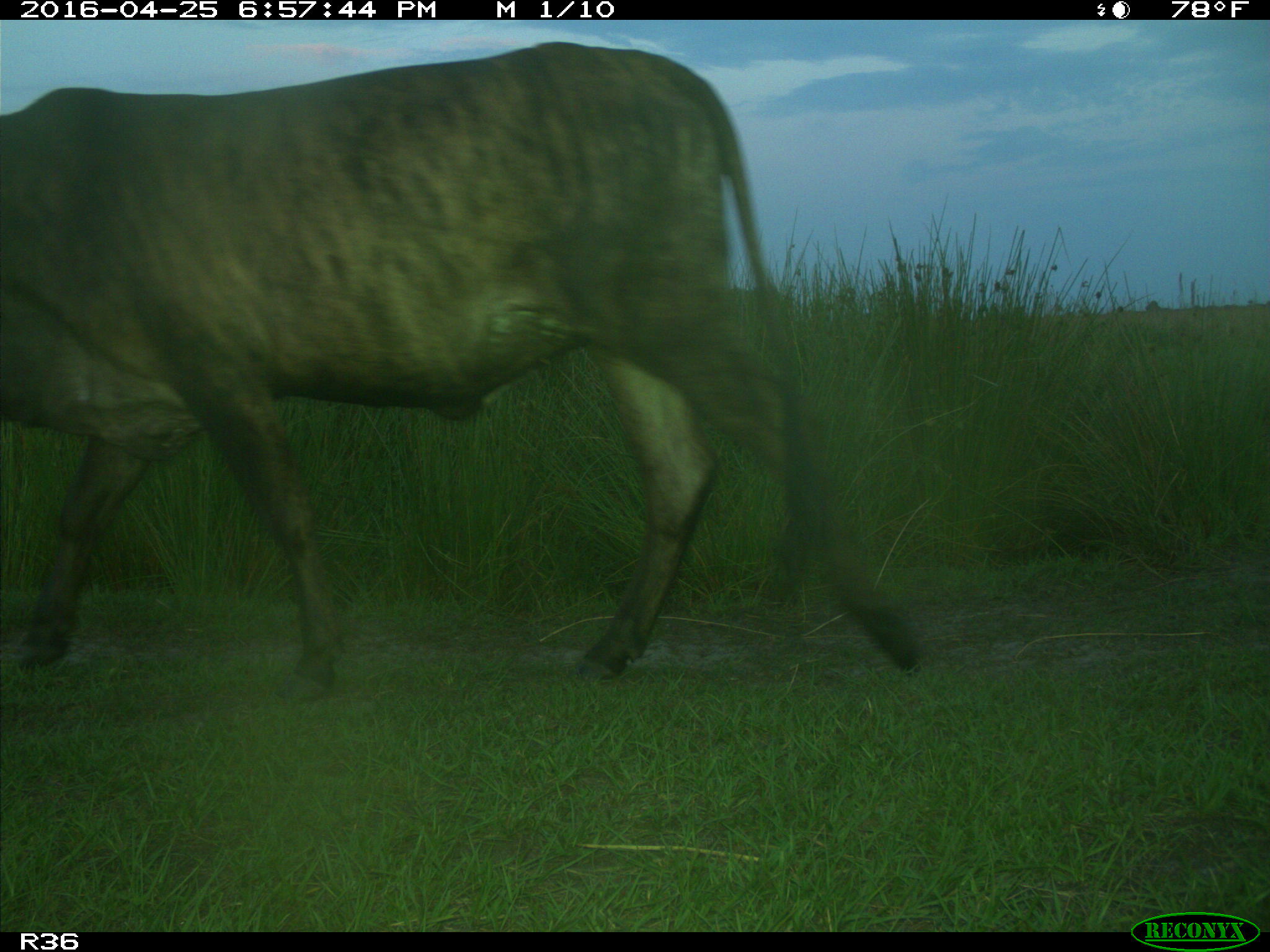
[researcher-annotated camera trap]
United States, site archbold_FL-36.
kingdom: Animalia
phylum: Chordata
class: Mammalia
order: Artiodactyla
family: Bovidae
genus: Bos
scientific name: Bos taurus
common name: domestic cow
Bos taurus (domestic cow).